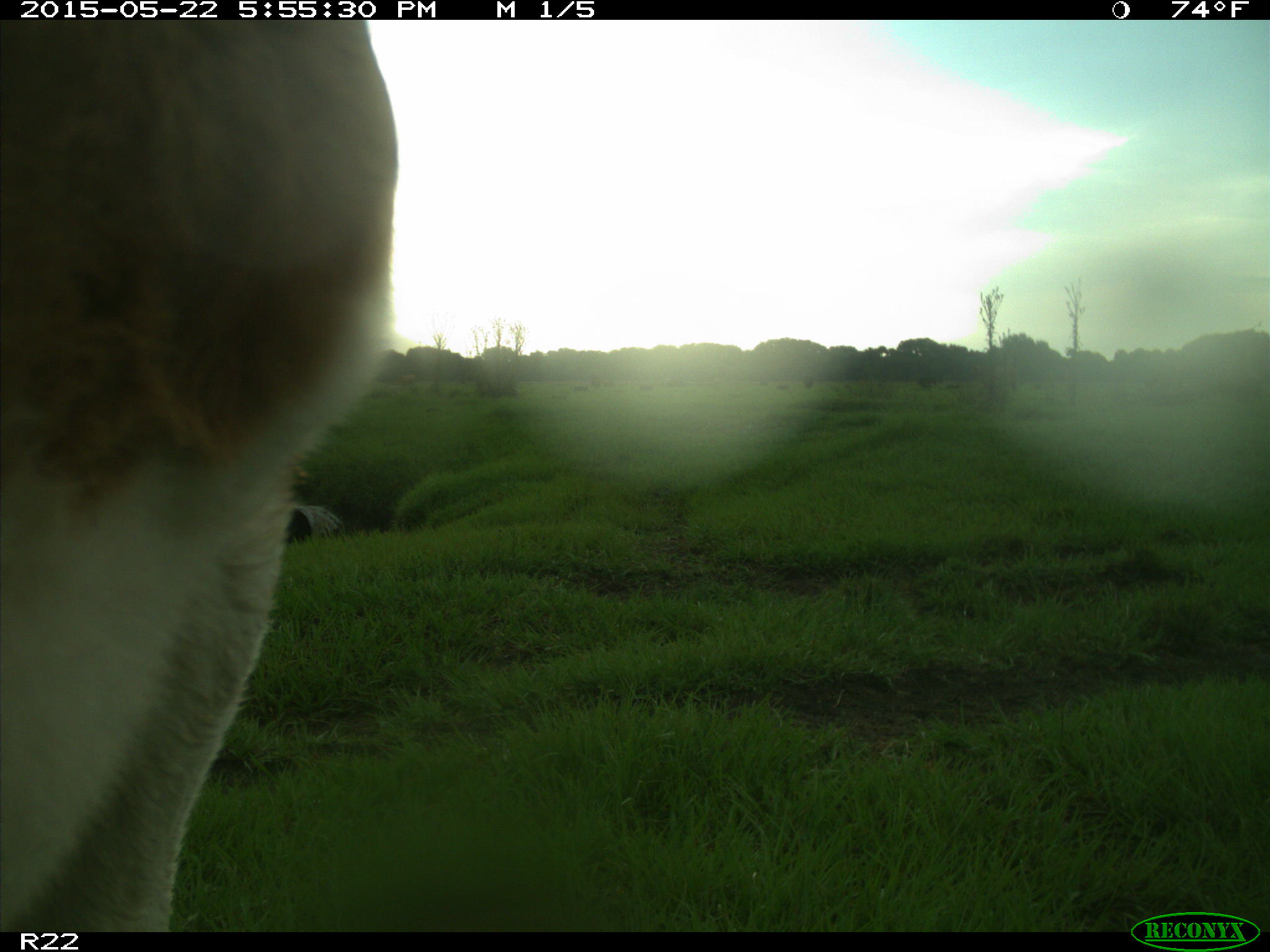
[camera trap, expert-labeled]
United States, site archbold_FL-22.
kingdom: Animalia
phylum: Chordata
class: Mammalia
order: Artiodactyla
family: Bovidae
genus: Bos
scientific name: Bos taurus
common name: domestic cow